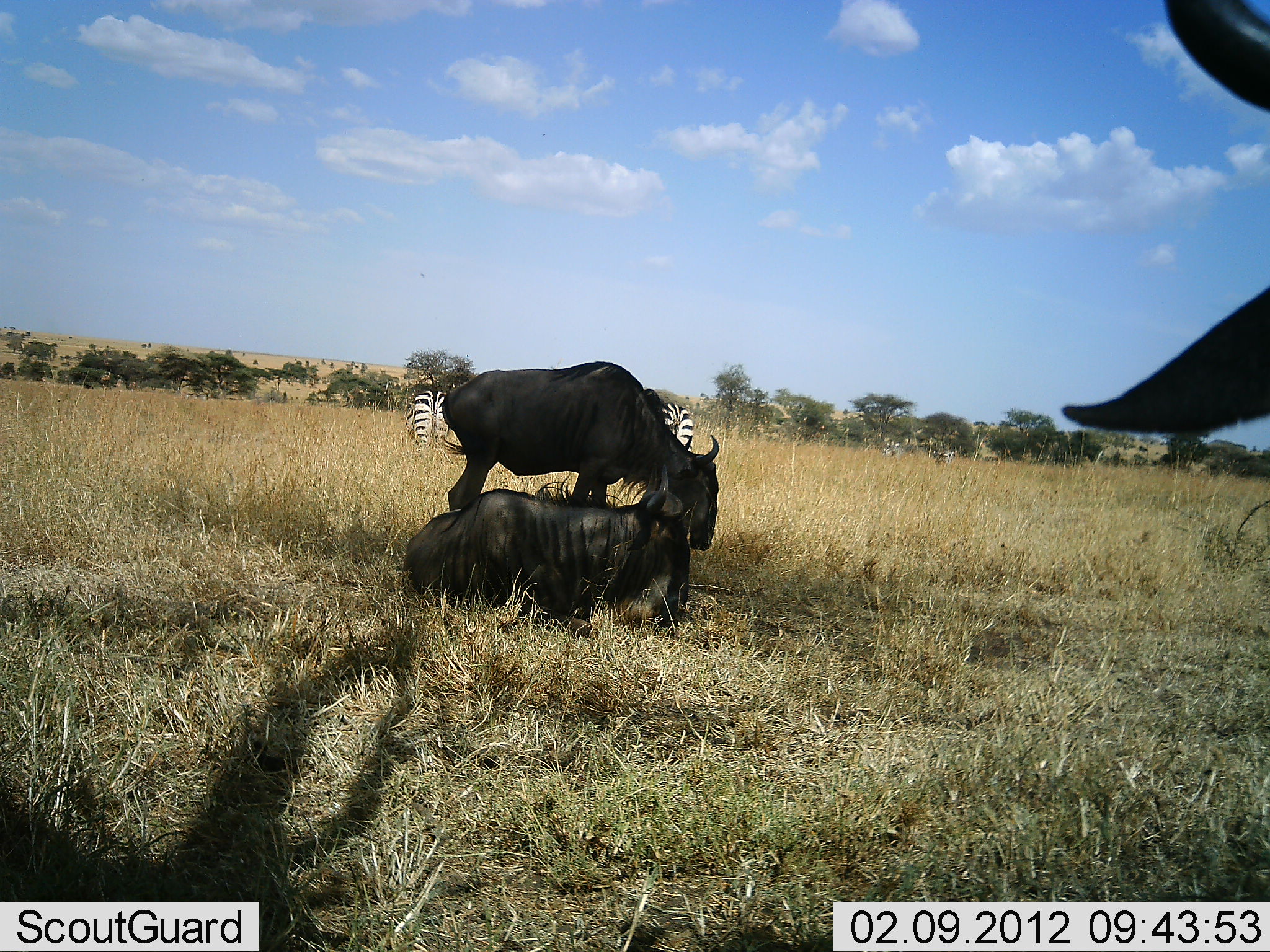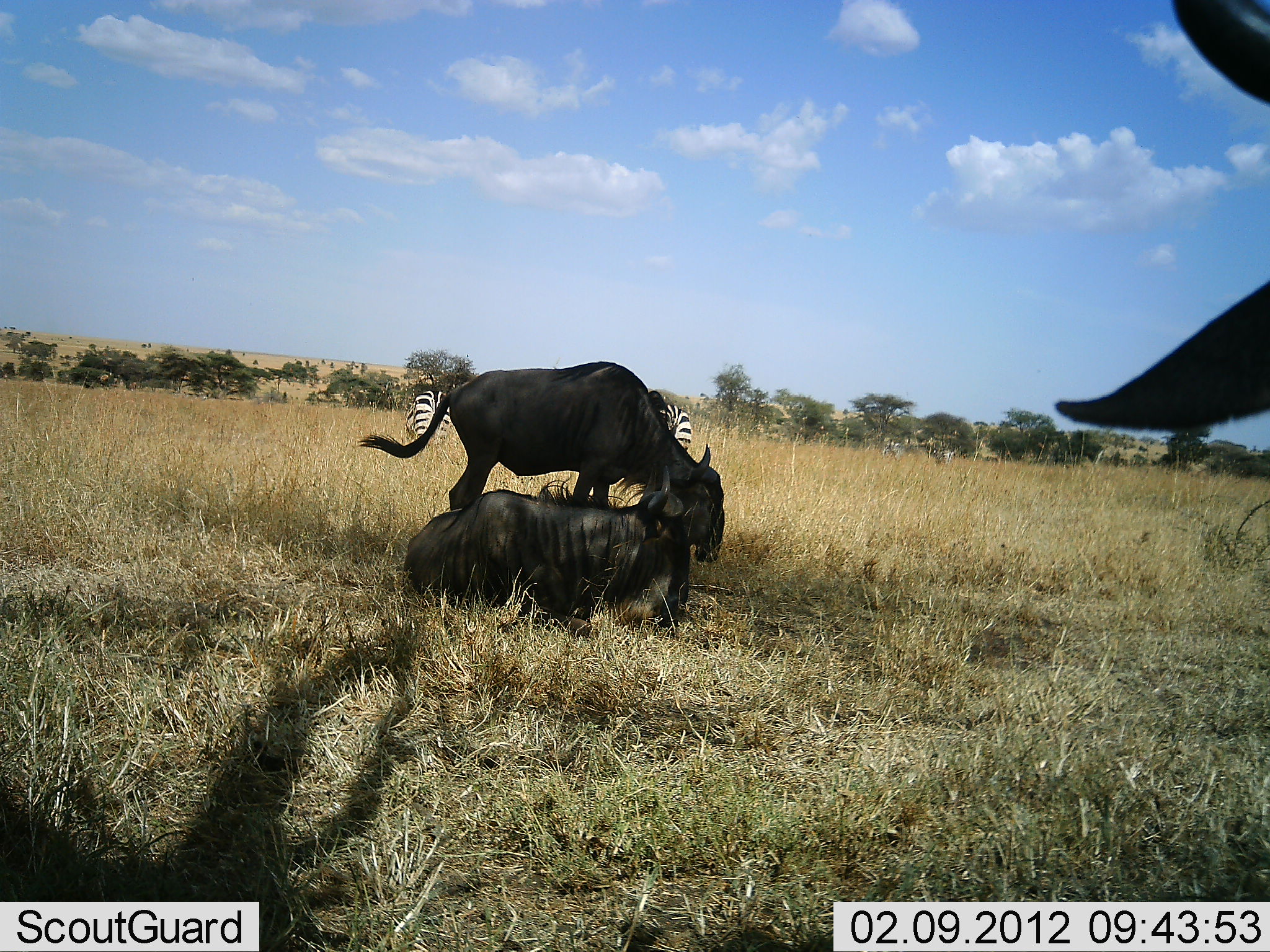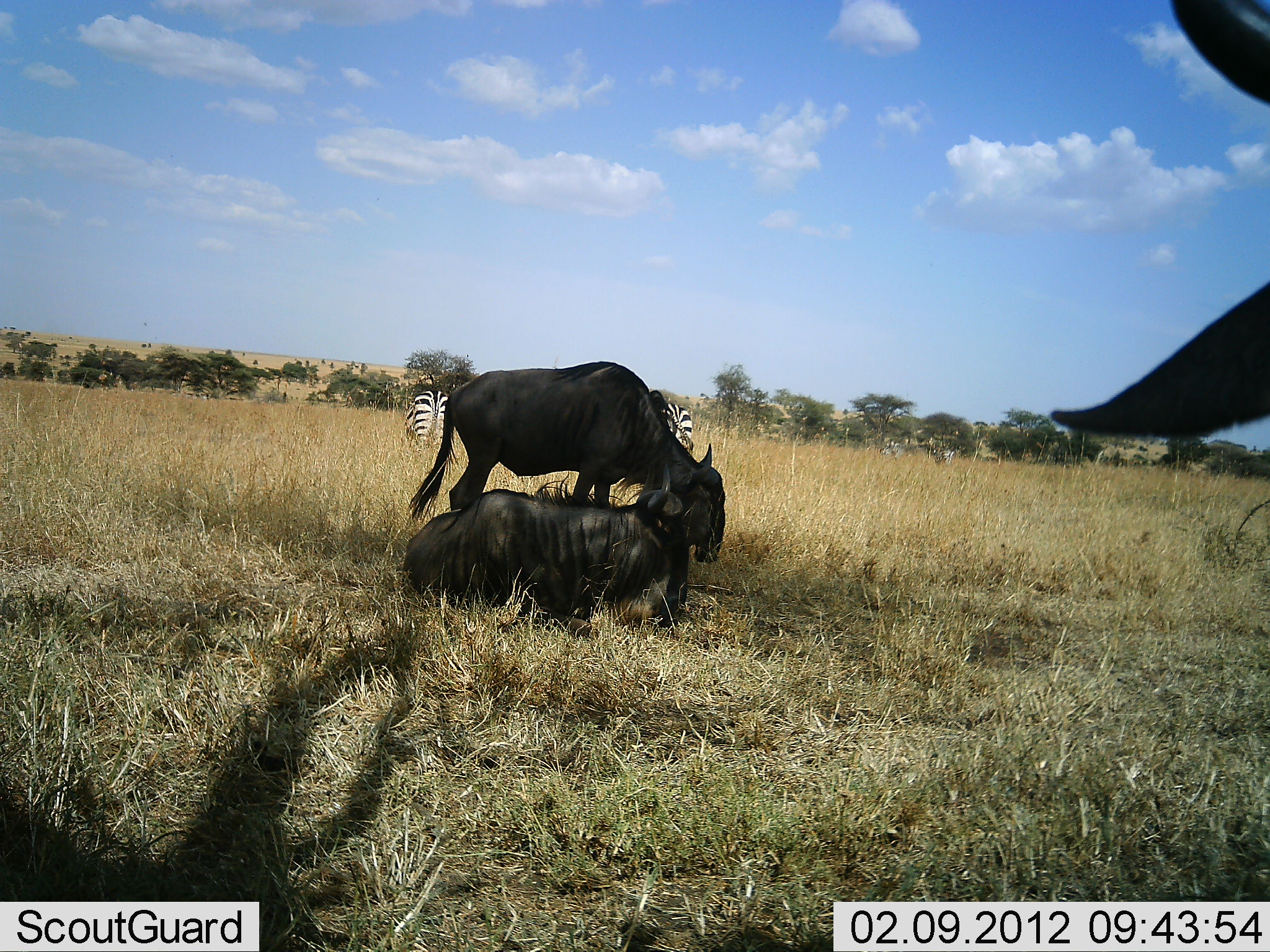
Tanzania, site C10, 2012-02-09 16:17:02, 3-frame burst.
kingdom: Animalia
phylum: Chordata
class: Mammalia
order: Artiodactyla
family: Bovidae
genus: Connochaetes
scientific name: Connochaetes taurinus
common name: blue wildebeest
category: wildebeest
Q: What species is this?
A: Wildebeest (blue wildebeest) (Connochaetes taurinus).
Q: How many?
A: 3.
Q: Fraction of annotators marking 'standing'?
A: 79%.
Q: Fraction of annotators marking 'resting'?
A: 100%.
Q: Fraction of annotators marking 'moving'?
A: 0%.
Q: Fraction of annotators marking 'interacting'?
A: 0%.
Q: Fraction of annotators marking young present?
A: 0%.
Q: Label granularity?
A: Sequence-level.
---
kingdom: Animalia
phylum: Chordata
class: Mammalia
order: Perissodactyla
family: Equidae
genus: Equus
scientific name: Equus quagga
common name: plains zebra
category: zebra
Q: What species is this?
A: Zebra (plains zebra) (Equus quagga).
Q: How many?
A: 2.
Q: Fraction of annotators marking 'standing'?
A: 42%.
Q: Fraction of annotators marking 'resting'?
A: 0%.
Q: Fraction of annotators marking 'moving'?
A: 0%.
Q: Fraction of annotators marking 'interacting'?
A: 0%.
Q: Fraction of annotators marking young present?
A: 0%.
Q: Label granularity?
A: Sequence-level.